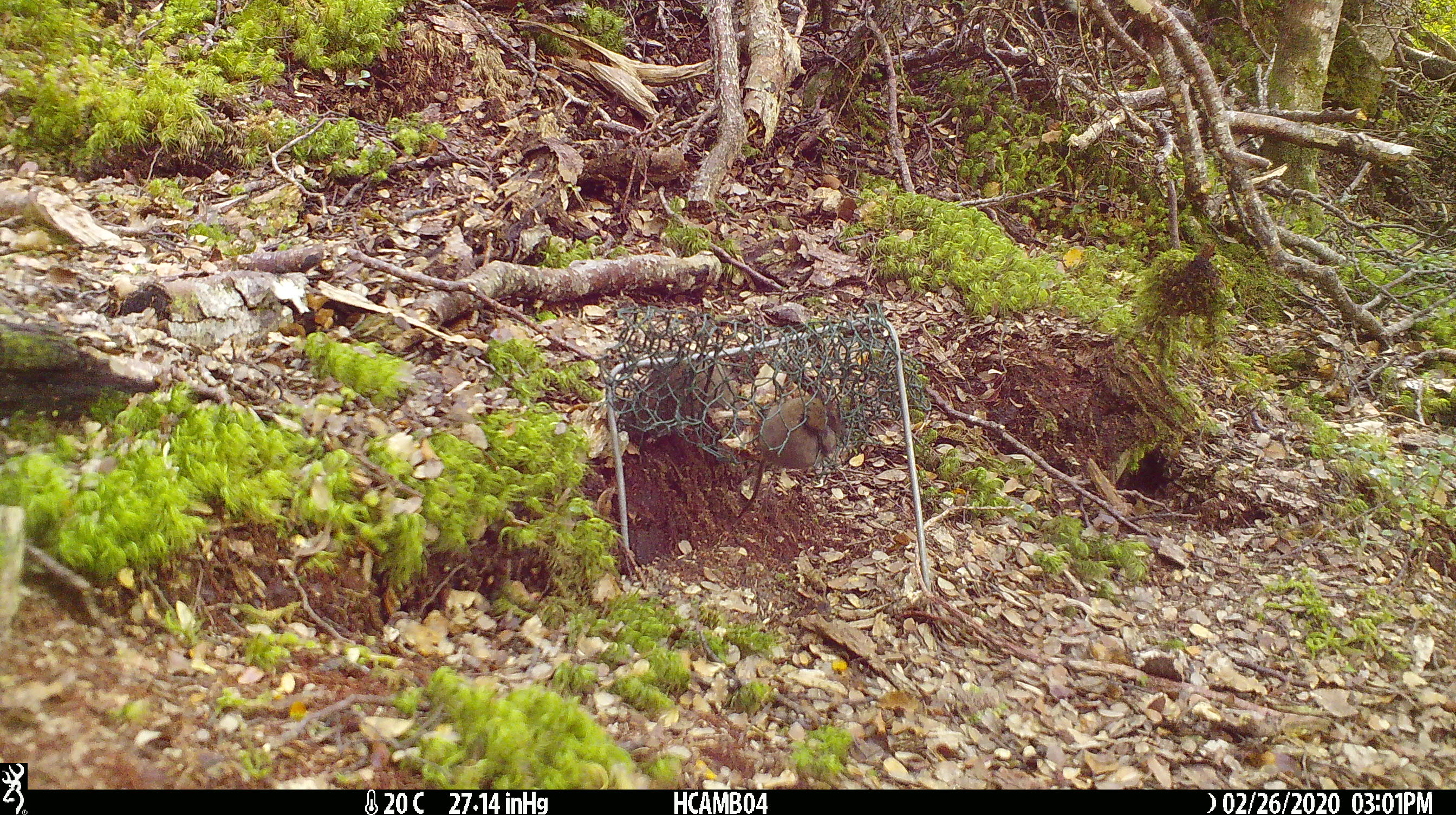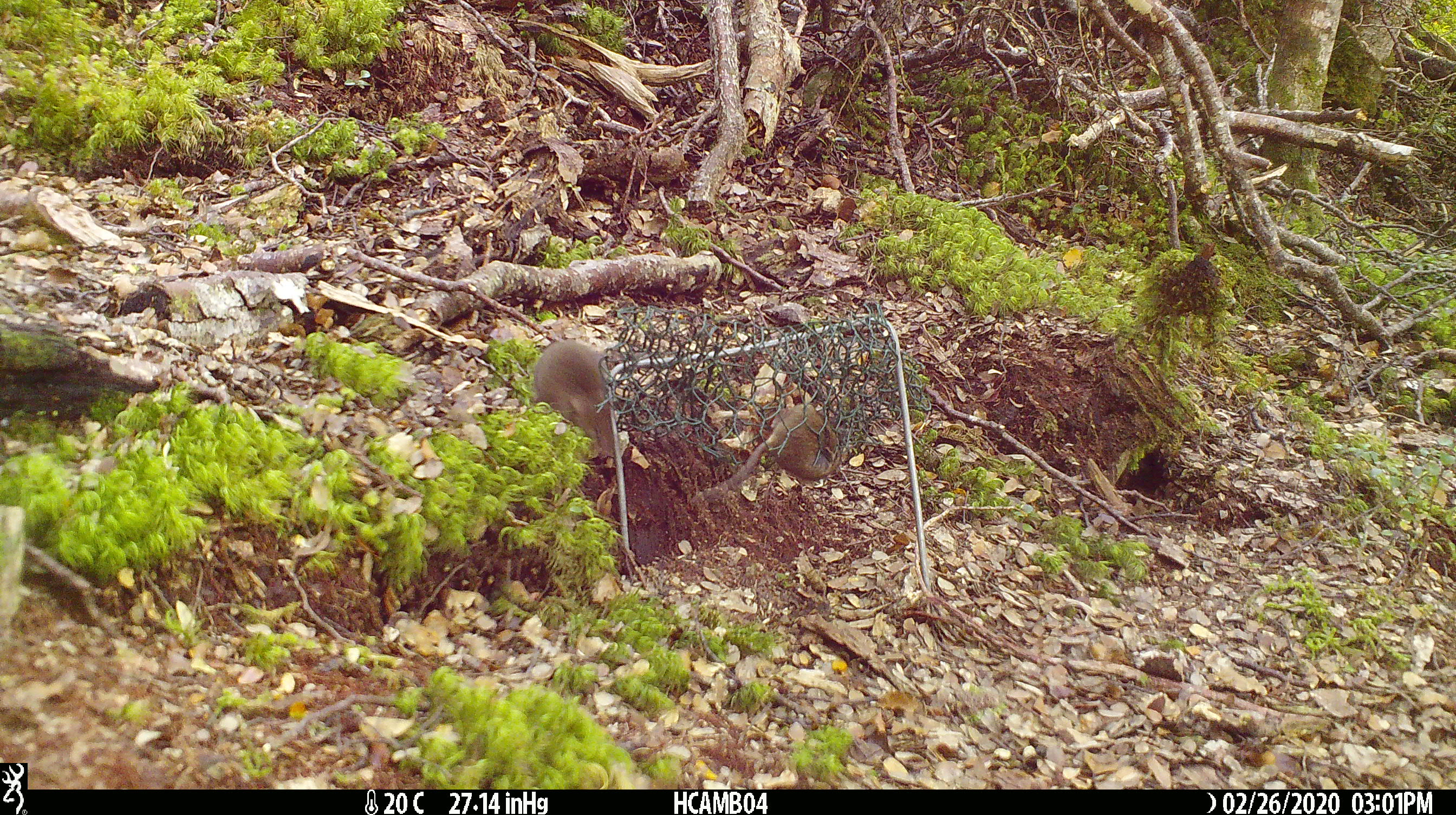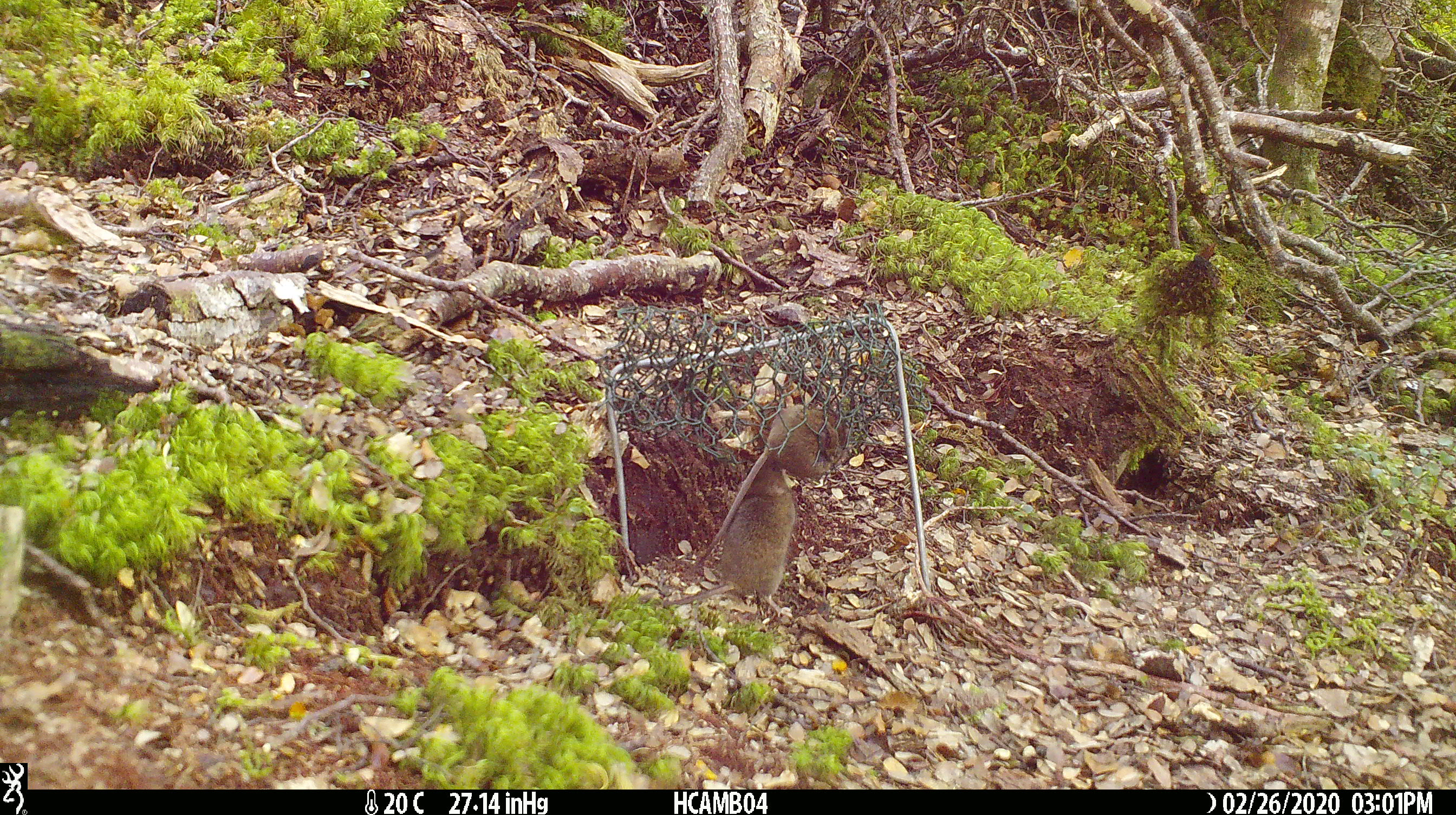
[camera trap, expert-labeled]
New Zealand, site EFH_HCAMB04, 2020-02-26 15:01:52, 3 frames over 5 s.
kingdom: Animalia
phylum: Chordata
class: Mammalia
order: Rodentia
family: Muridae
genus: Mus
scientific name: Mus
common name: mouse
Mouse (Mus).